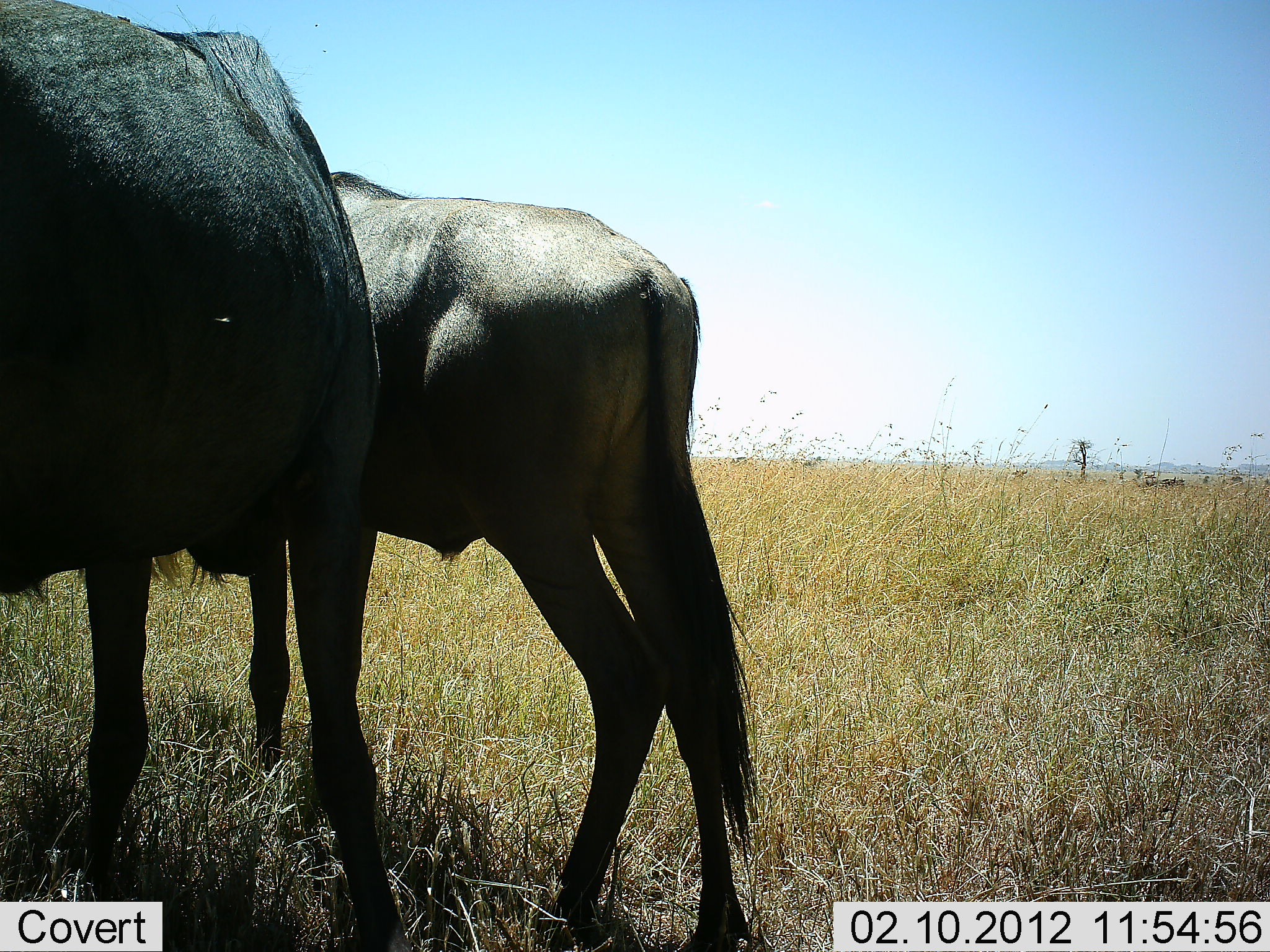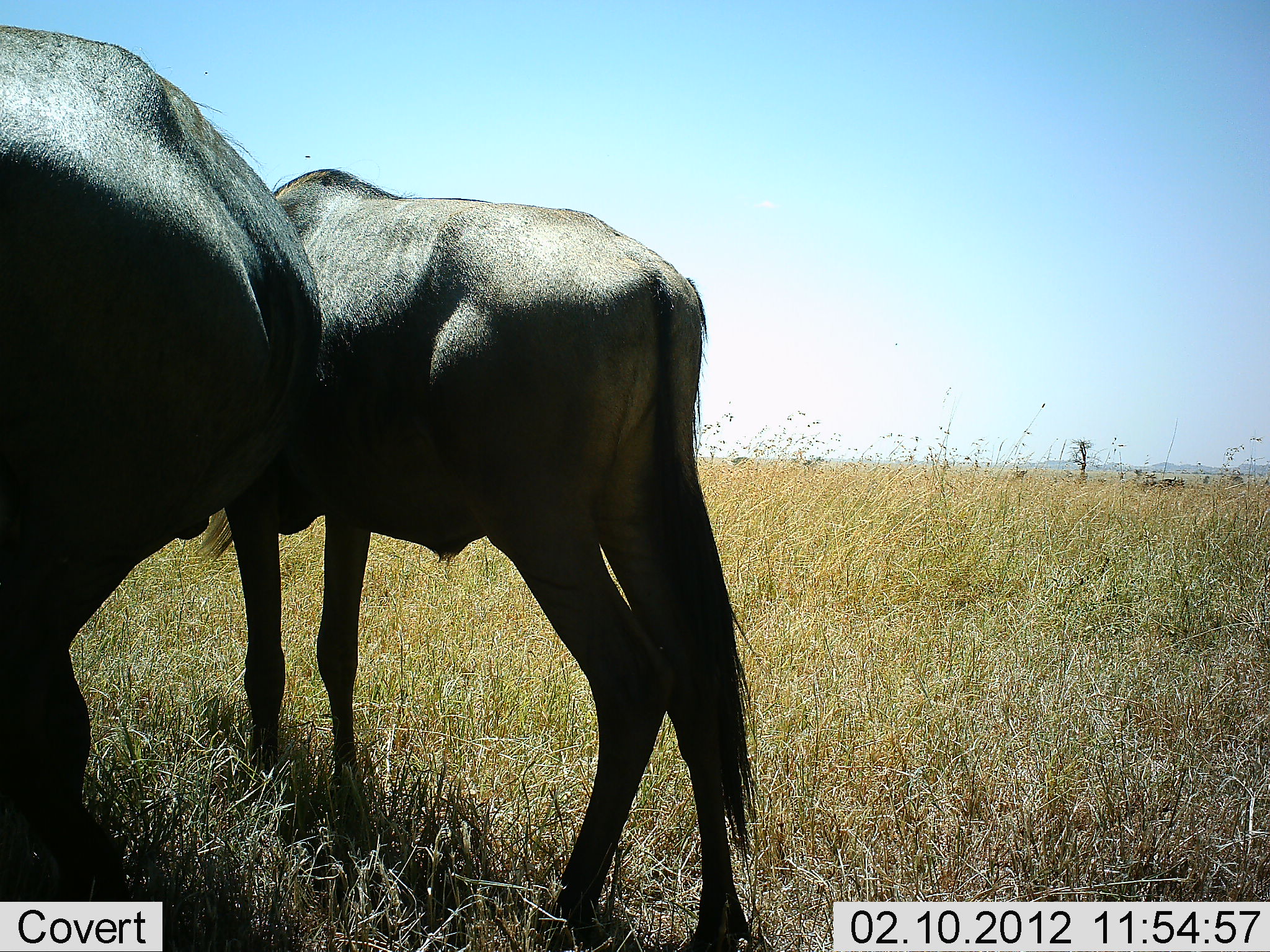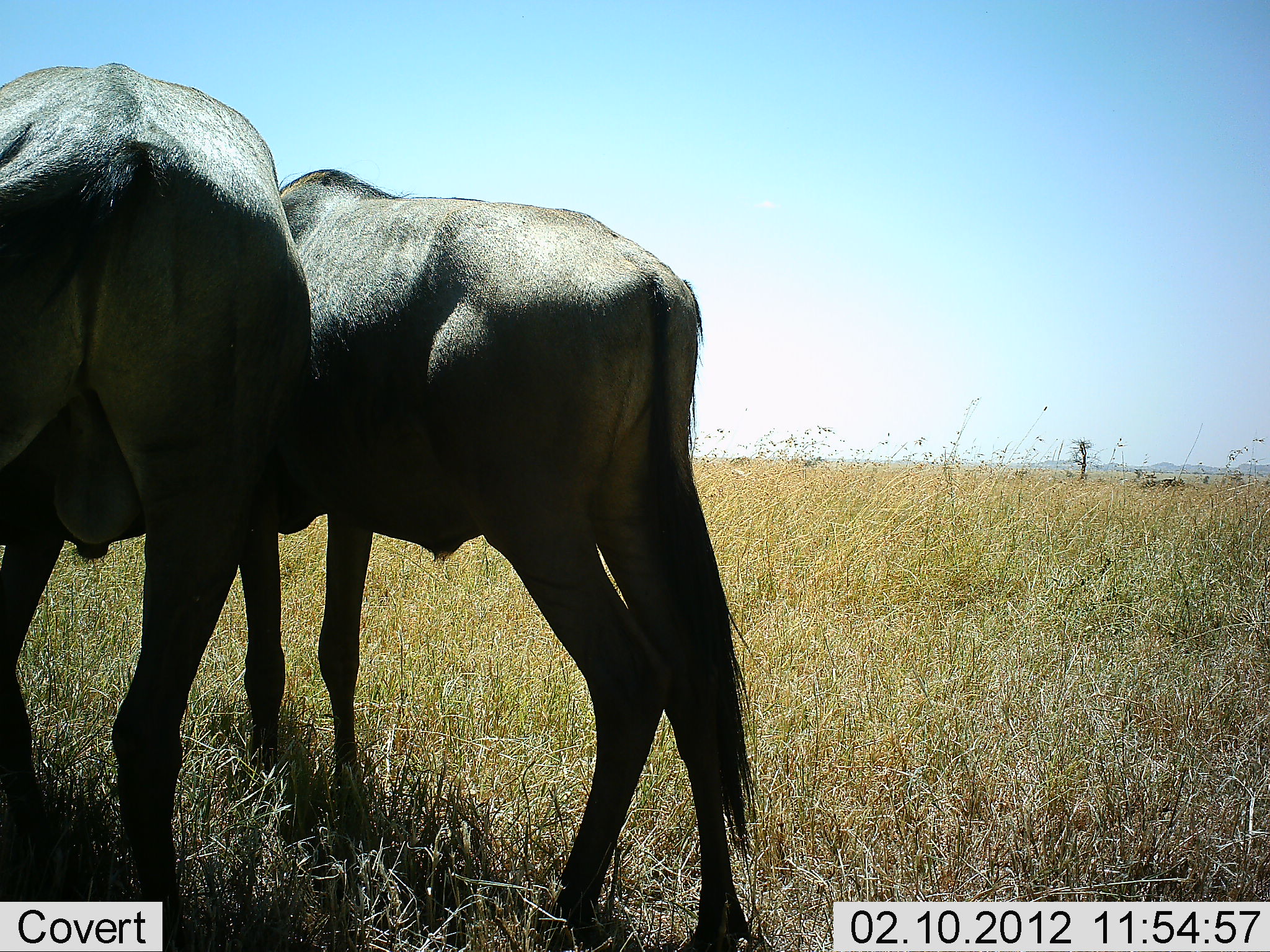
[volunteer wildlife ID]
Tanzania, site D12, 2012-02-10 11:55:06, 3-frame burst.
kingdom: Animalia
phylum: Chordata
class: Mammalia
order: Artiodactyla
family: Bovidae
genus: Connochaetes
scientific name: Connochaetes taurinus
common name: blue wildebeest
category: wildebeest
Wildebeest (blue wildebeest) (Connochaetes taurinus), count 2. Behavior (volunteer vote fractions): standing 95%, resting 0%, moving 5%, interacting 0%. Young present (vote fraction): 0%. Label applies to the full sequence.